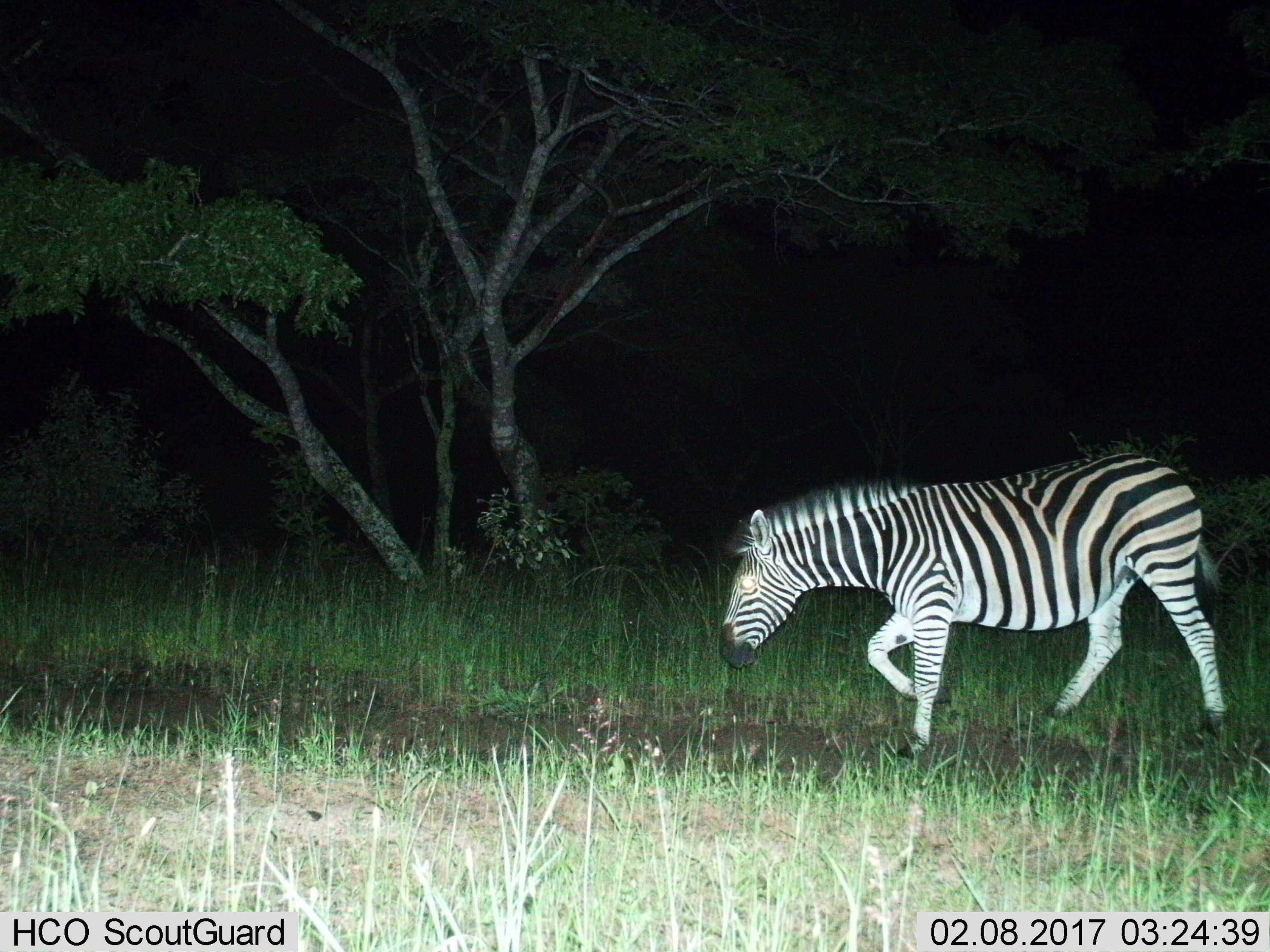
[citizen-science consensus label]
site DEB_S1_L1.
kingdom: Animalia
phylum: Chordata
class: Mammalia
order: Perissodactyla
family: Equidae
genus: Equus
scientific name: Equus quagga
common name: plains zebra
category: zebraplains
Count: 1.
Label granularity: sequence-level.